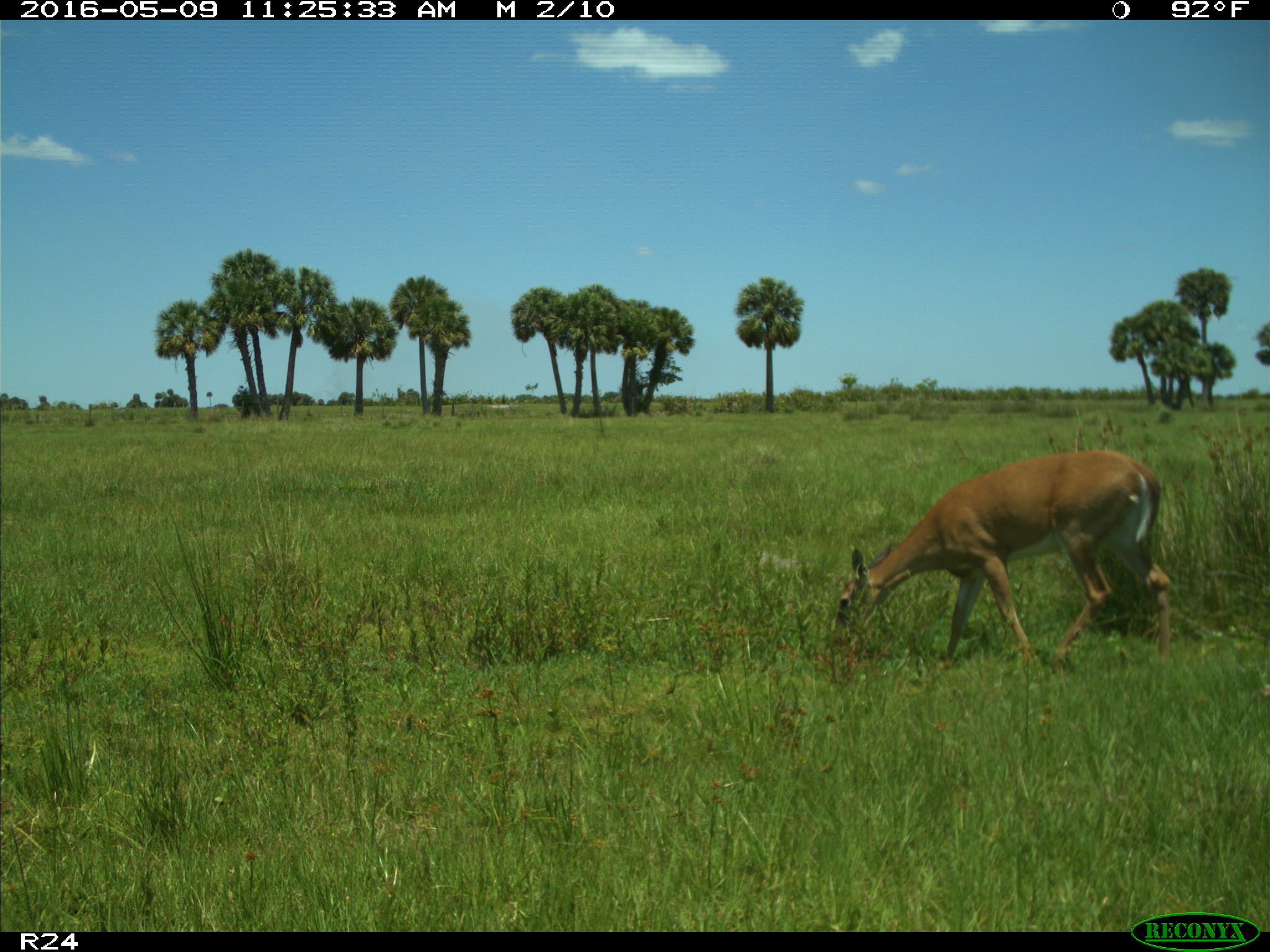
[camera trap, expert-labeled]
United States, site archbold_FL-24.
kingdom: Animalia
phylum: Chordata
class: Mammalia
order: Artiodactyla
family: Cervidae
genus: Odocoileus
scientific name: Odocoileus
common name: deer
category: unidentified deer